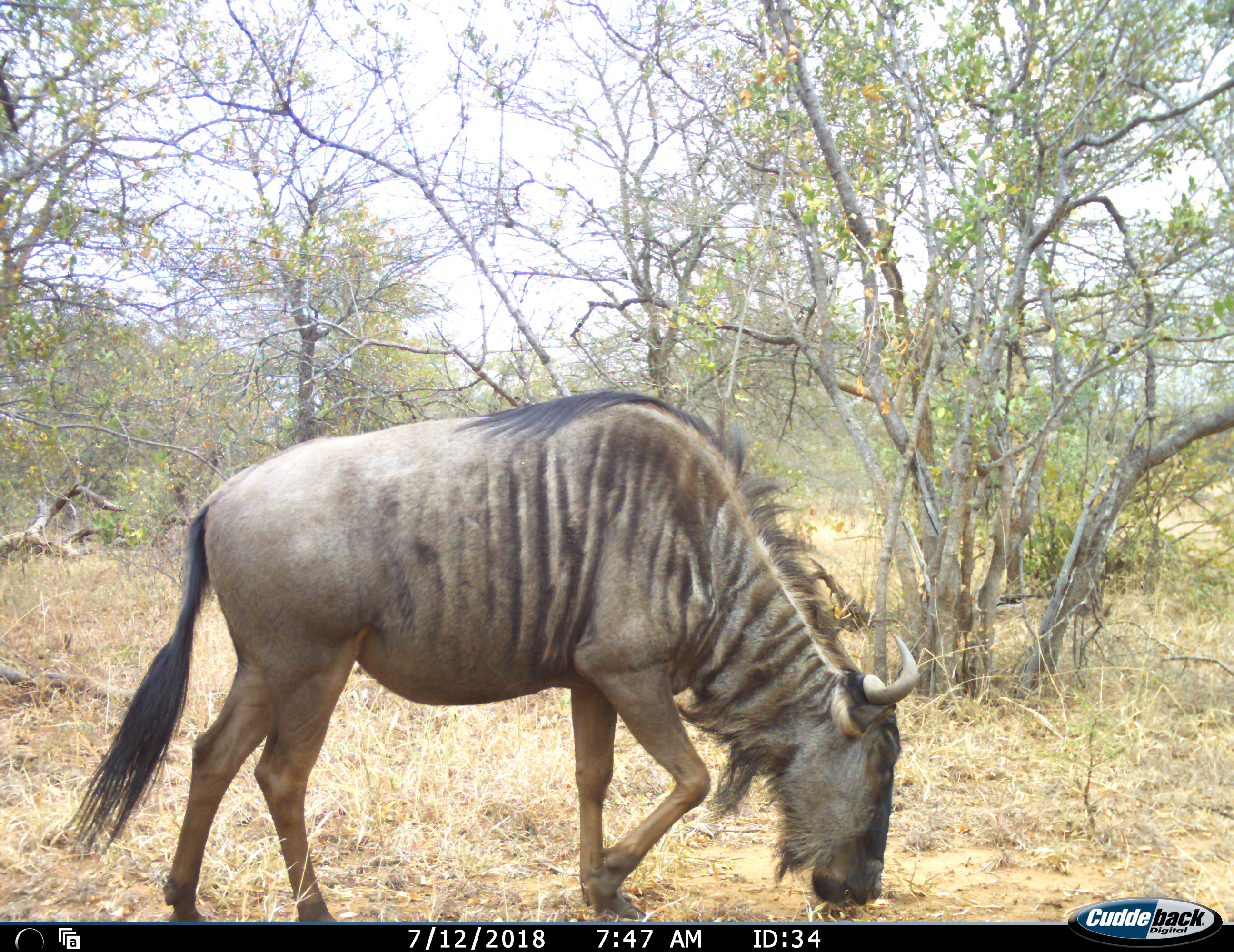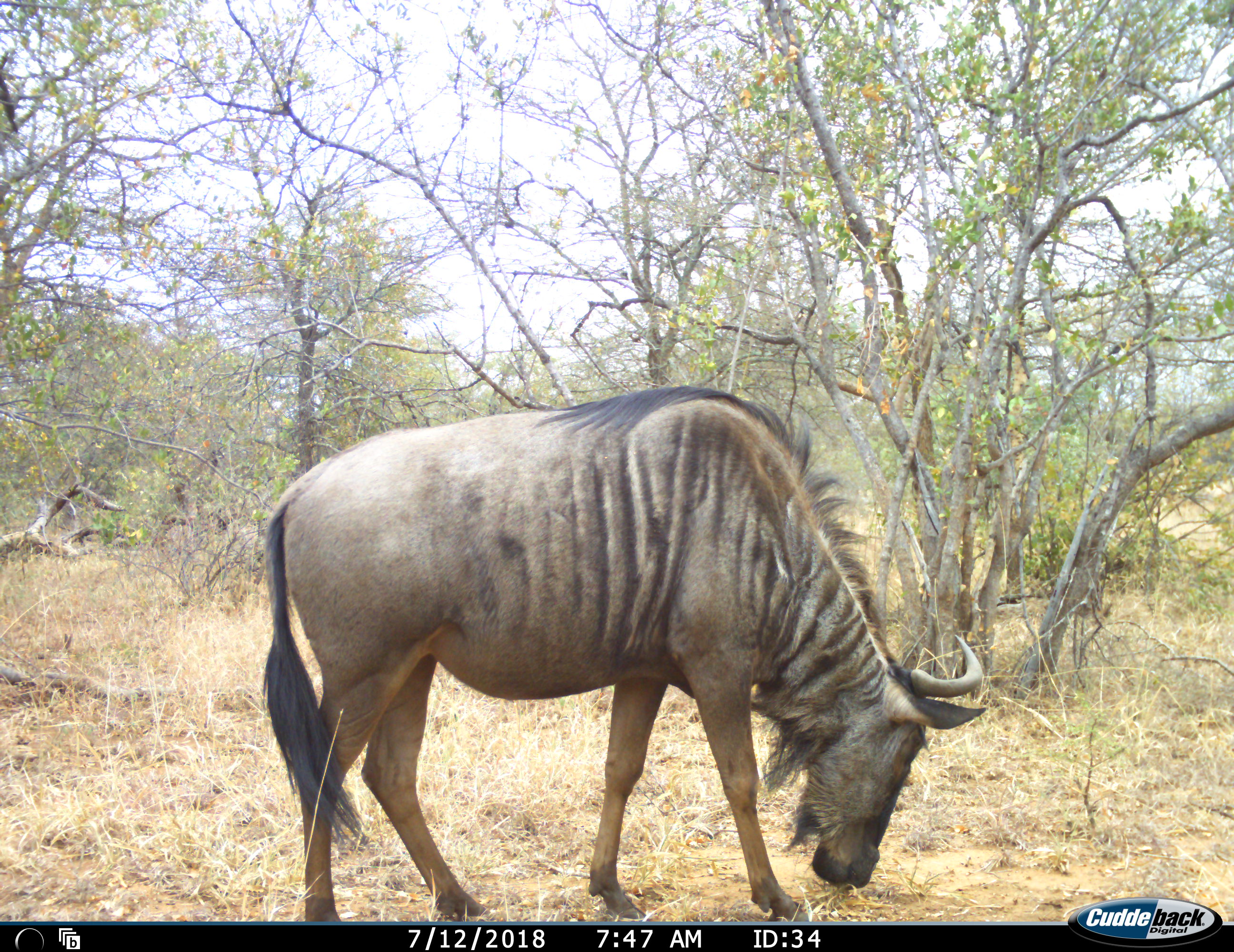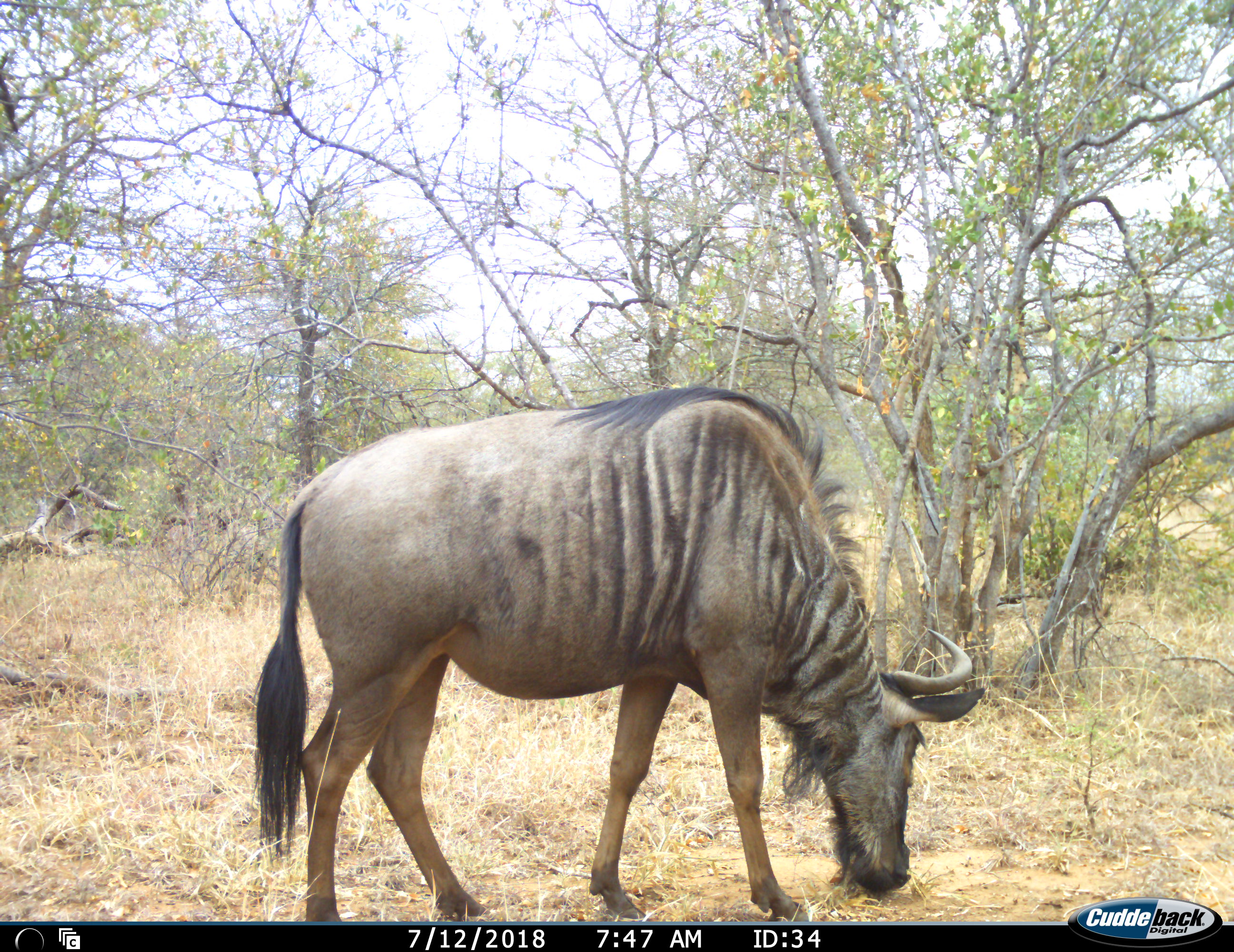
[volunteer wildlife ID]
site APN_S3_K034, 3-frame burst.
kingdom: Animalia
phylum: Chordata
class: Mammalia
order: Artiodactyla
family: Bovidae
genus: Connochaetes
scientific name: Connochaetes taurinus taurinus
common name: blue wildebeest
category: wildebeestblue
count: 1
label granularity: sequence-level